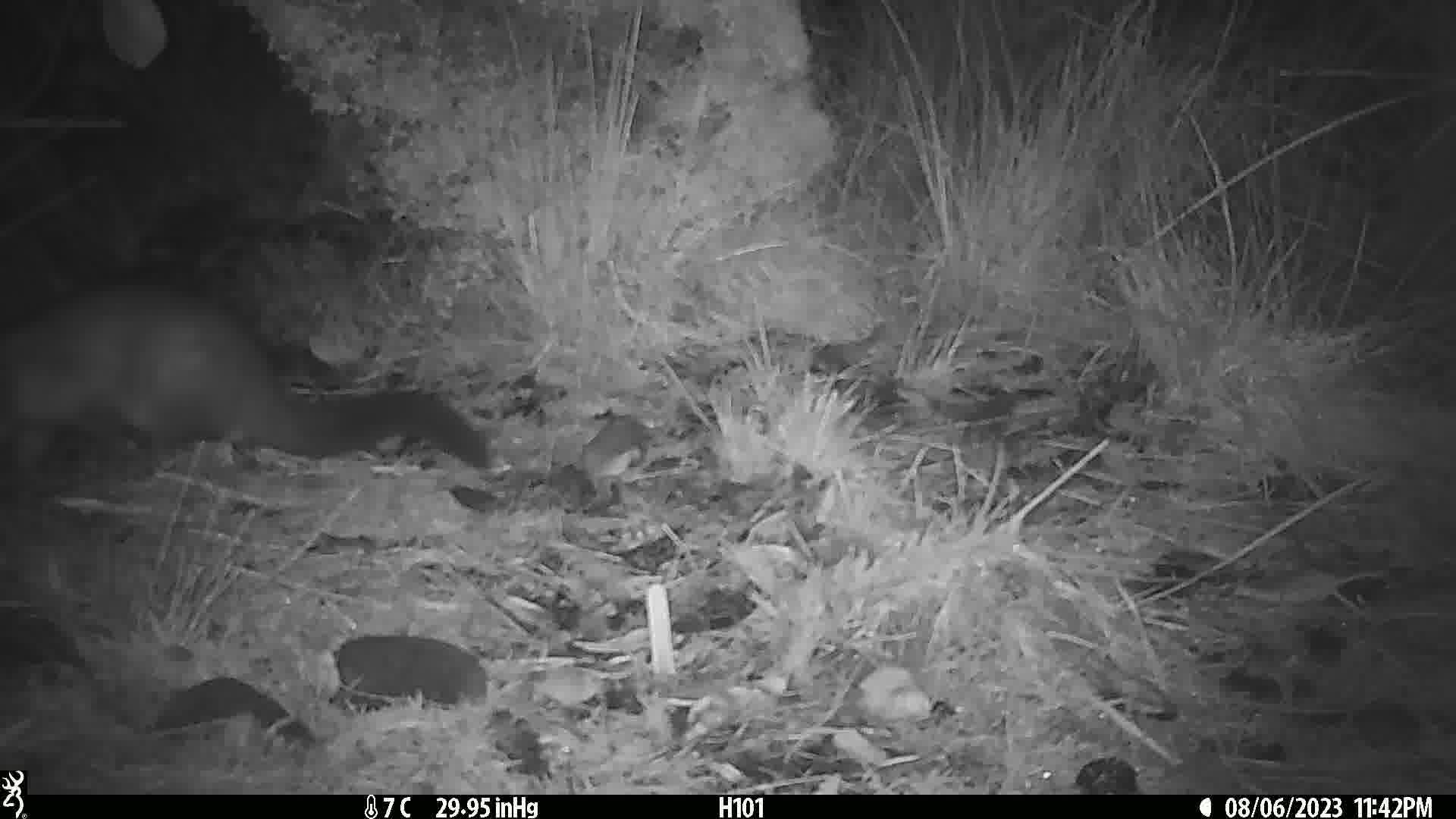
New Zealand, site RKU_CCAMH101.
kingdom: Animalia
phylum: Chordata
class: Mammalia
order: Diprotodontia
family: Phalangeridae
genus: Trichosurus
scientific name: Trichosurus vulpecula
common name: common brushtail possum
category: possum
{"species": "possum (common brushtail possum) (Trichosurus vulpecula)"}